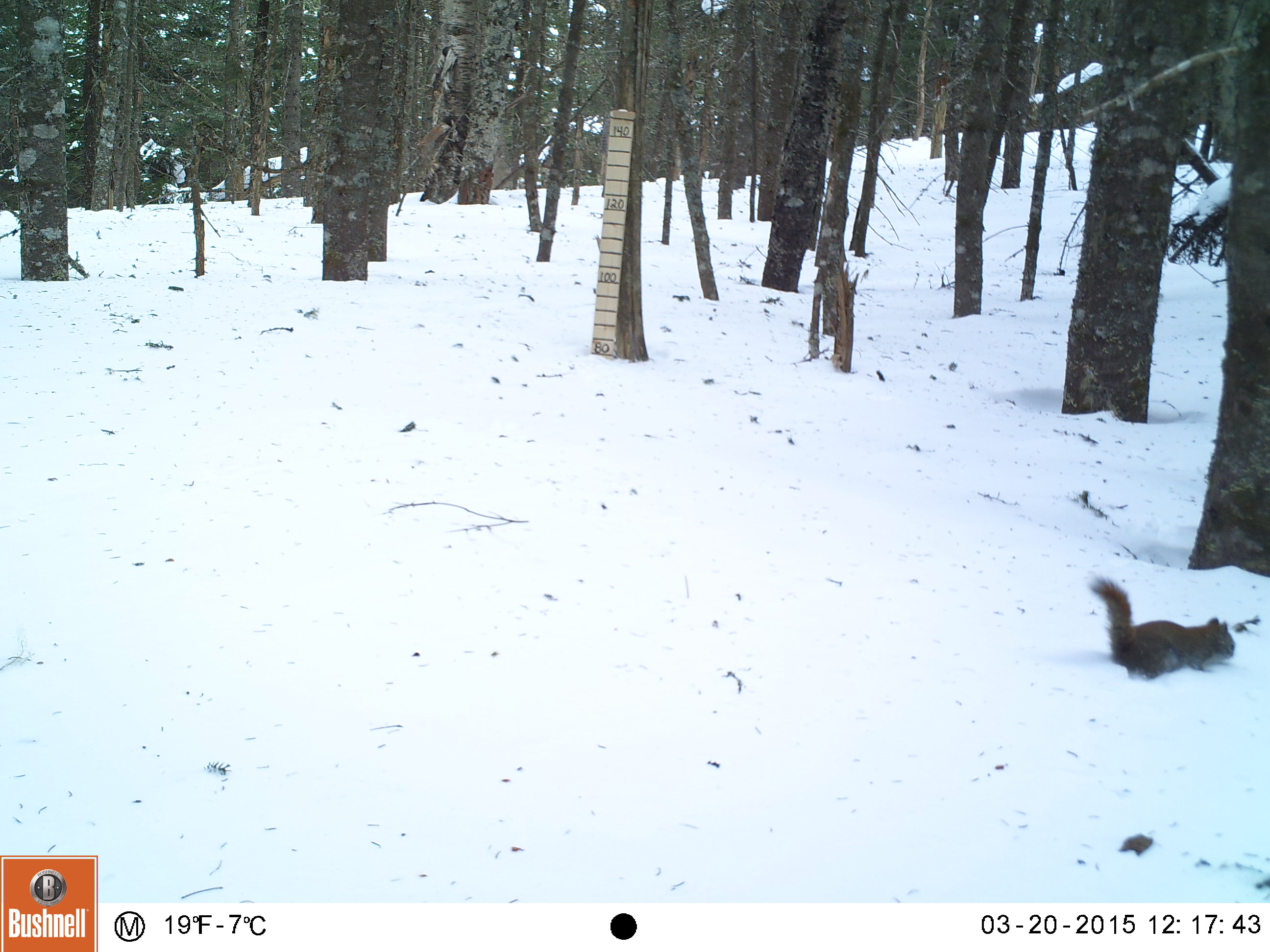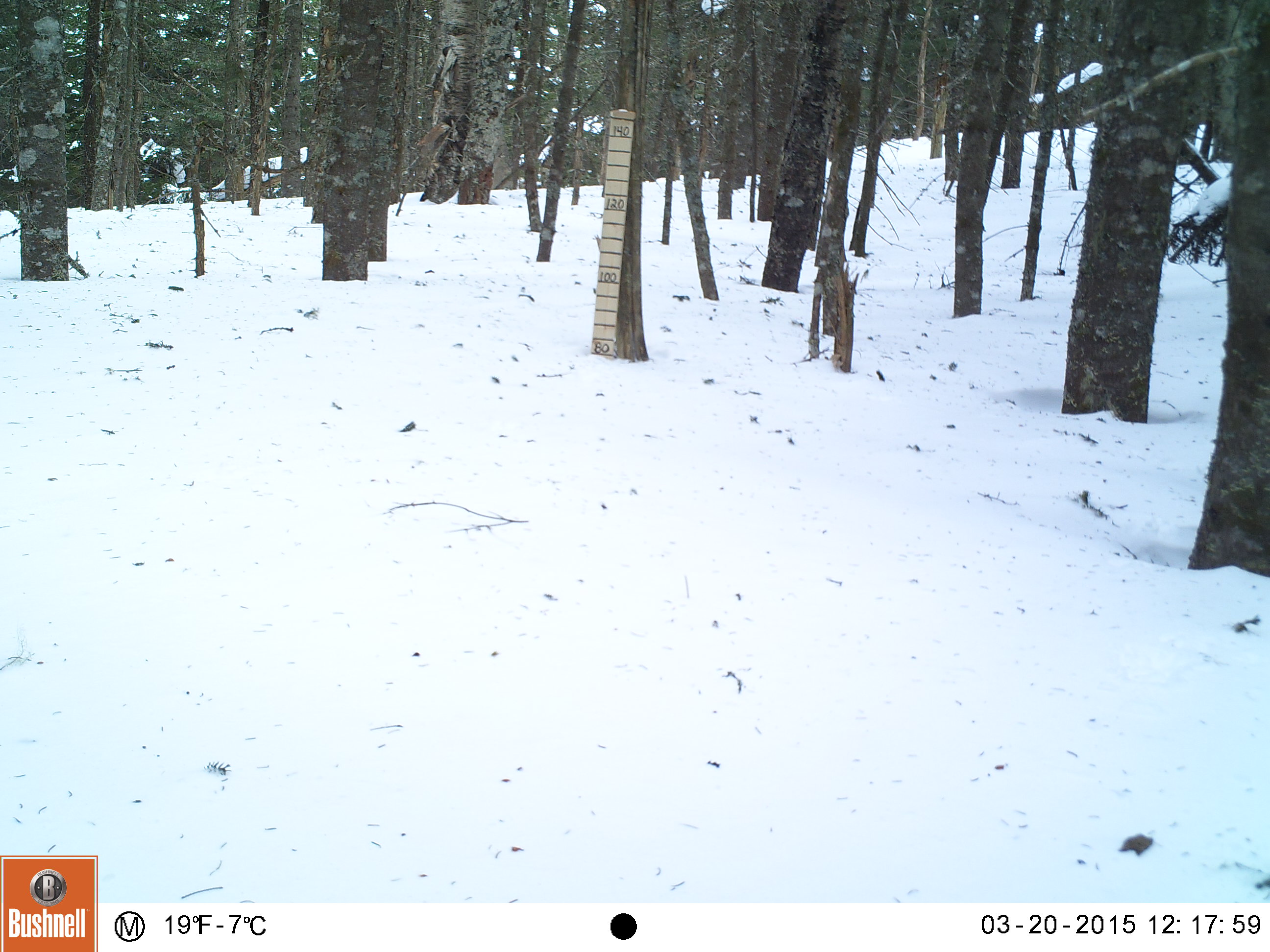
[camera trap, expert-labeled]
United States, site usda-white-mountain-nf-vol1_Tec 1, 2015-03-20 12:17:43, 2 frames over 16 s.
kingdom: Animalia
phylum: Chordata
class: Mammalia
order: Rodentia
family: Sciuridae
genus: Tamiasciurus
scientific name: Tamiasciurus hudsonicus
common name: red squirrel